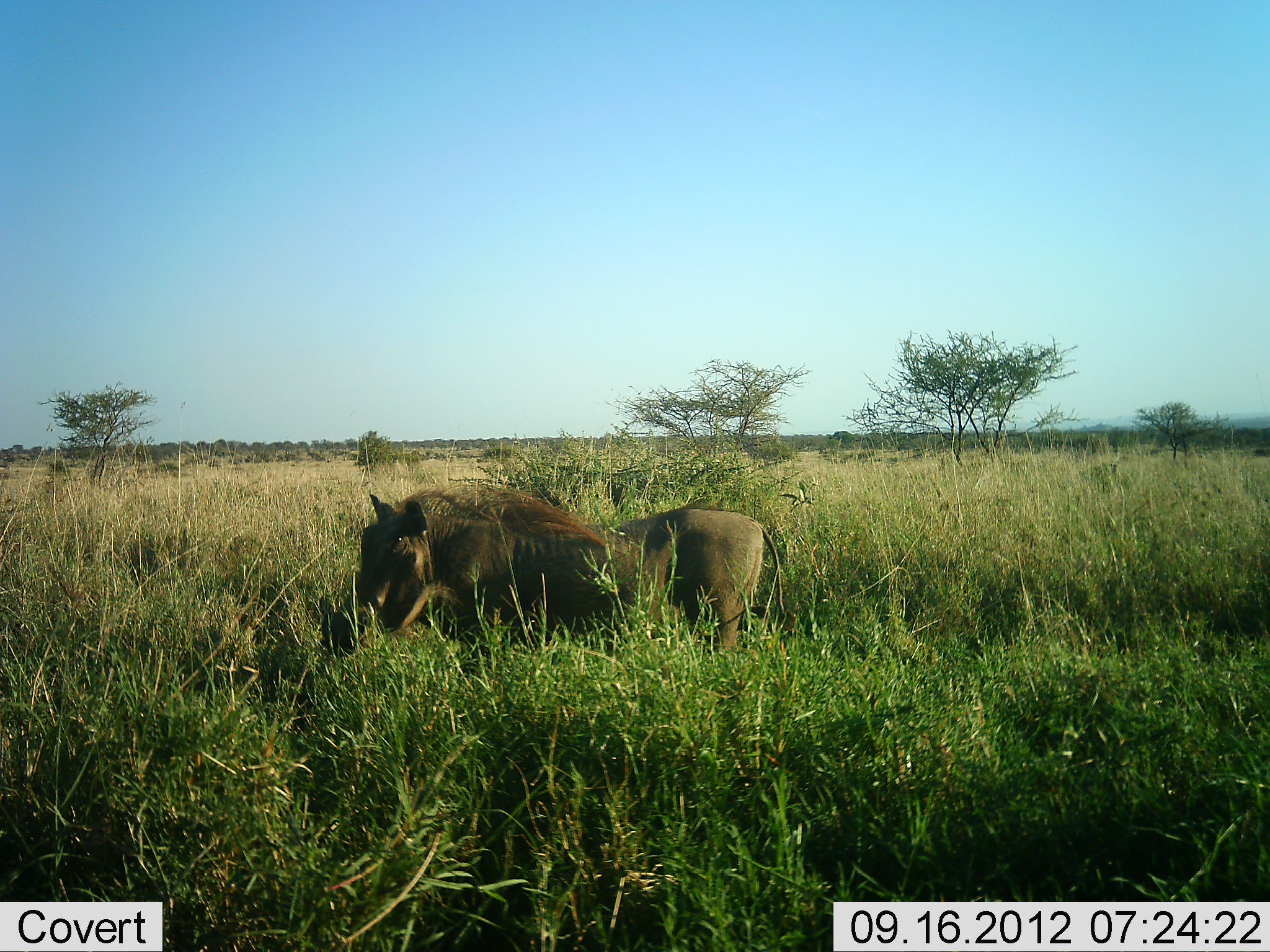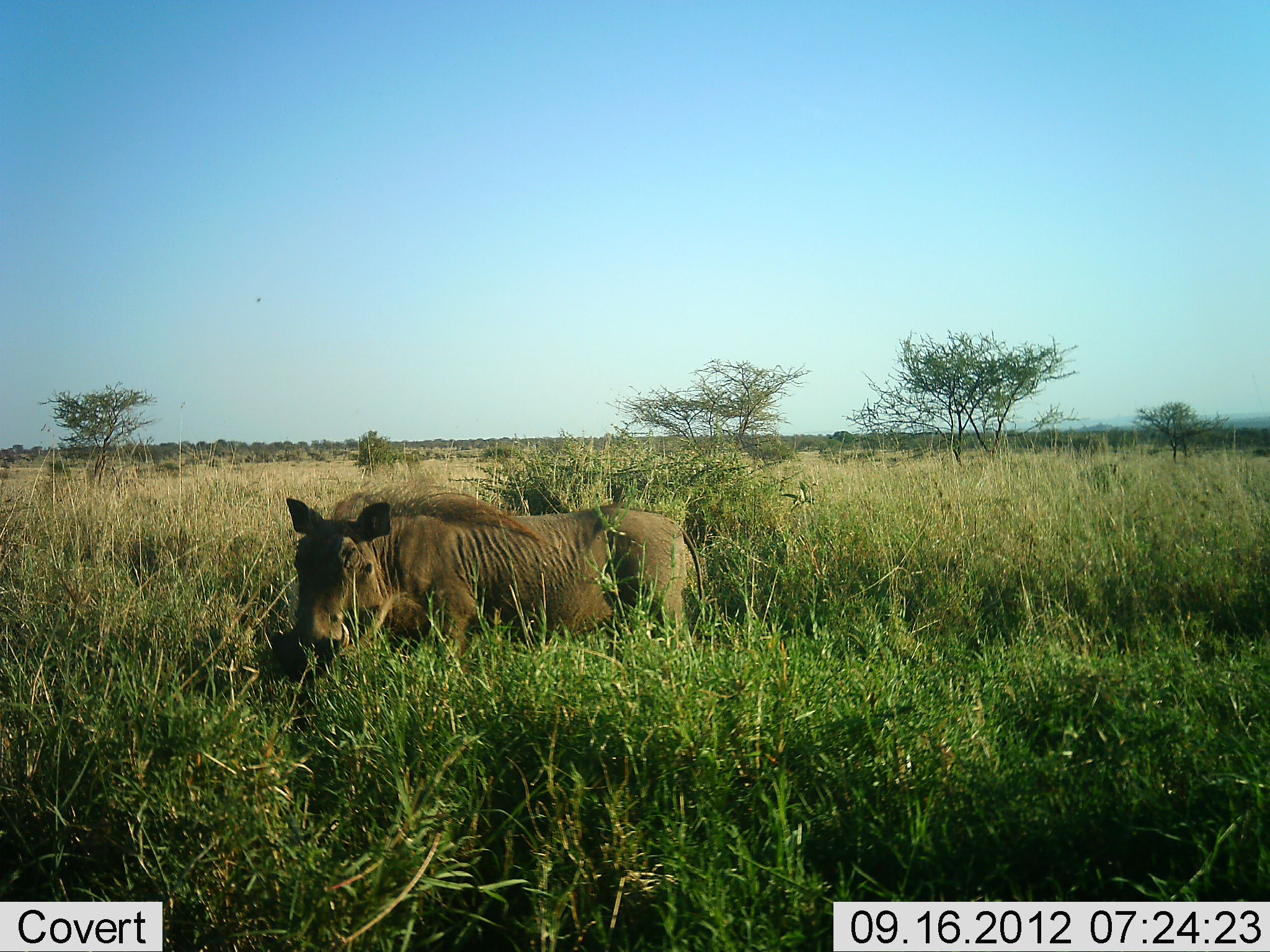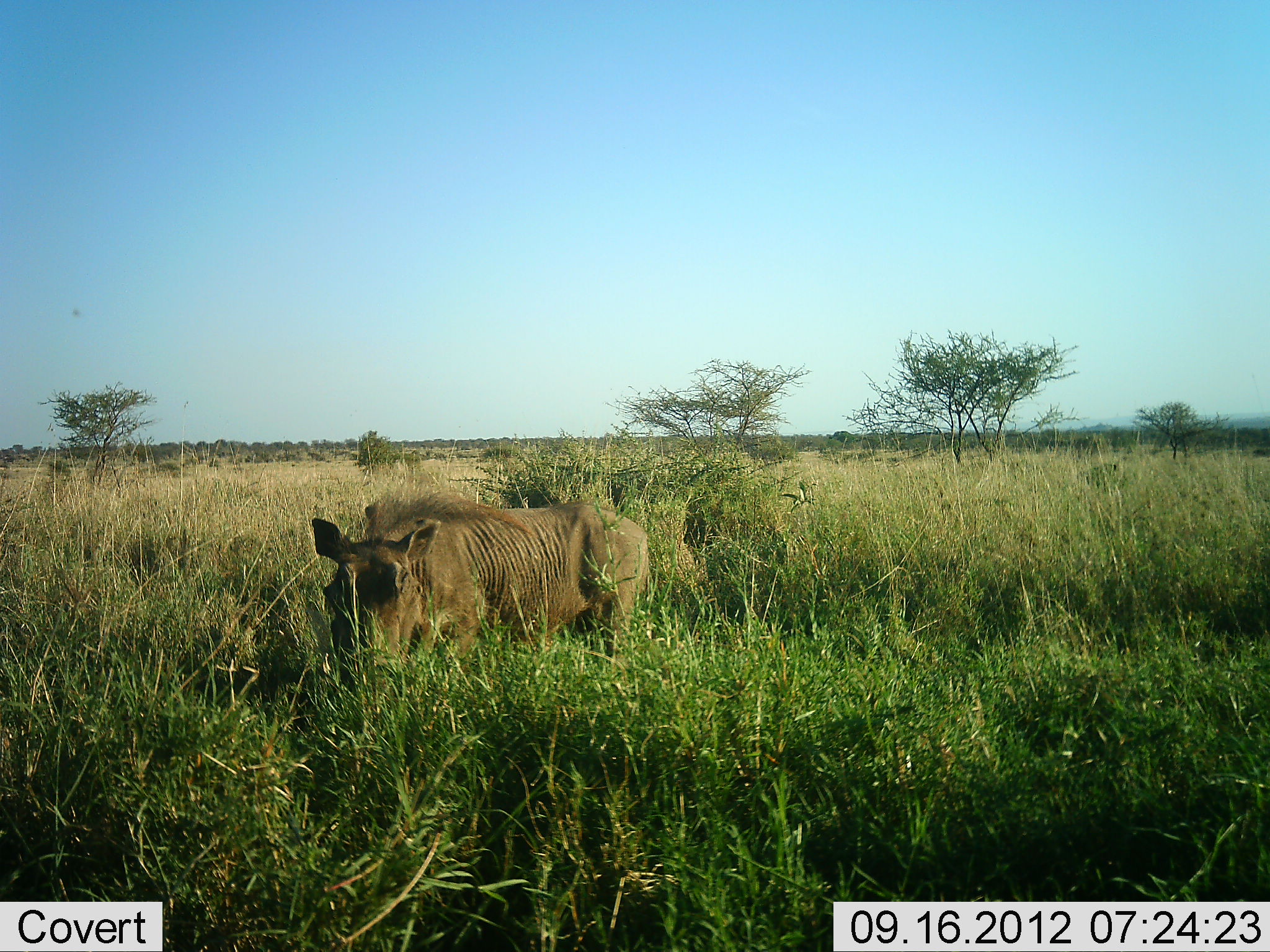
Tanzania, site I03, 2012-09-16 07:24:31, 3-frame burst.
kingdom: Animalia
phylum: Chordata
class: Mammalia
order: Artiodactyla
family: Suidae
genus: Phacochoerus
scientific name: Phacochoerus africanus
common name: warthog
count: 1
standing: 30%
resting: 0%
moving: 70%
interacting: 0%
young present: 0%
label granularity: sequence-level